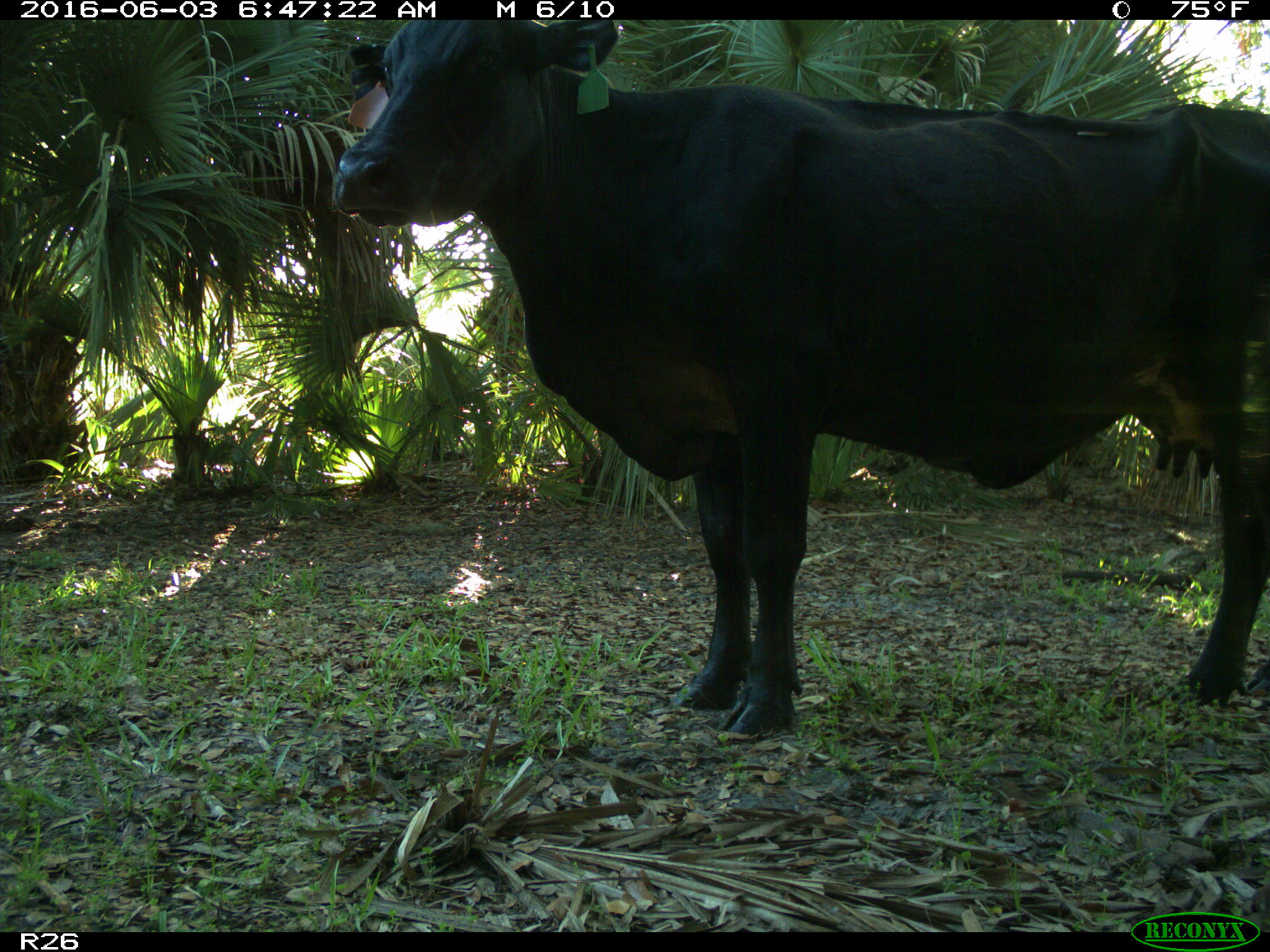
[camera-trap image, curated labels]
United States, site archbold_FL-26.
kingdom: Animalia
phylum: Chordata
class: Mammalia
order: Artiodactyla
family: Bovidae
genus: Bos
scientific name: Bos taurus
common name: domestic cow